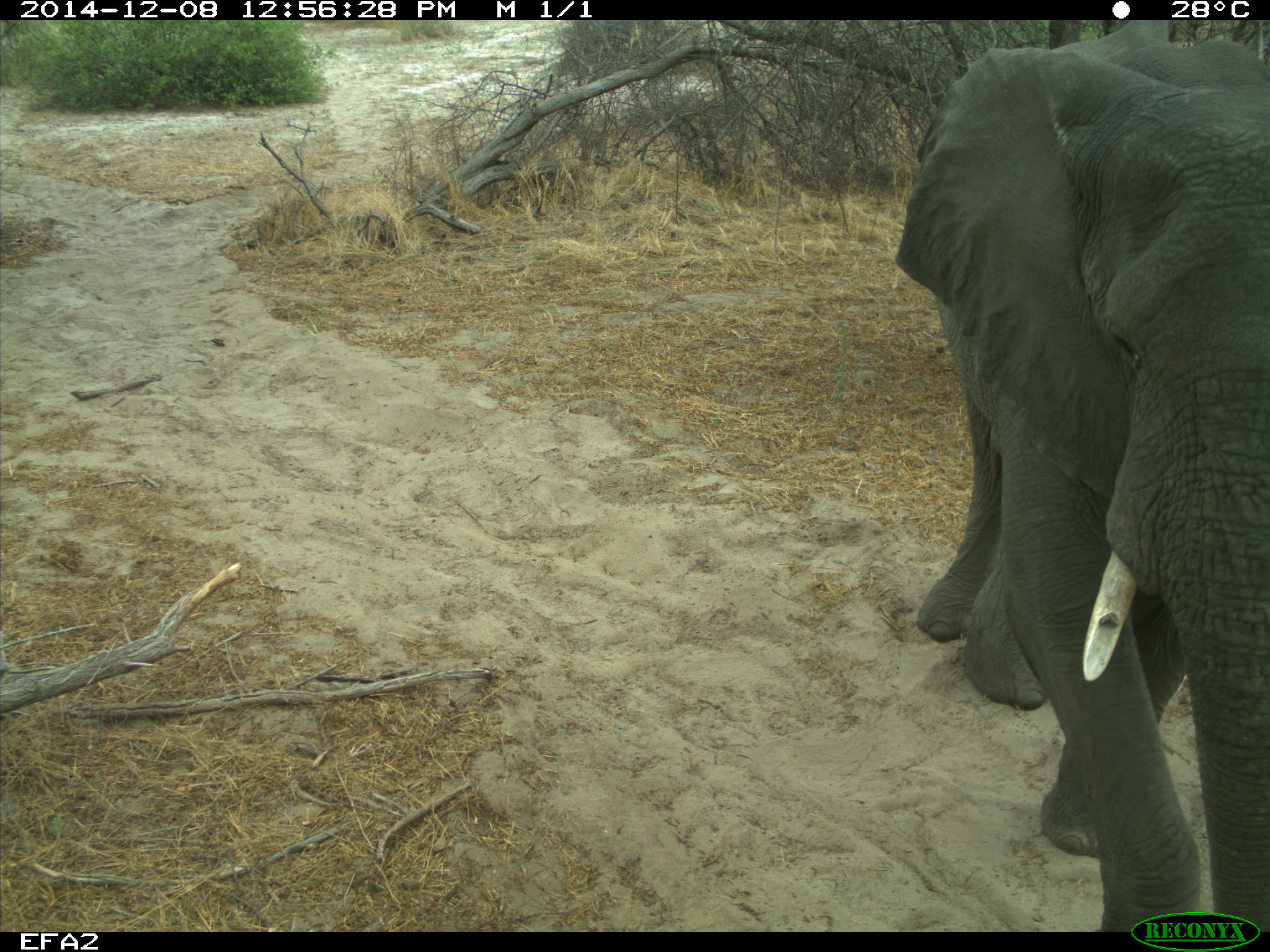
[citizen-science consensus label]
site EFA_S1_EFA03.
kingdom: Animalia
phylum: Chordata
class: Mammalia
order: Proboscidea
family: Elephantidae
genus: Loxodonta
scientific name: Loxodonta africana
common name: african bush elephant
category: elephant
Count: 1.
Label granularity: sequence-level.